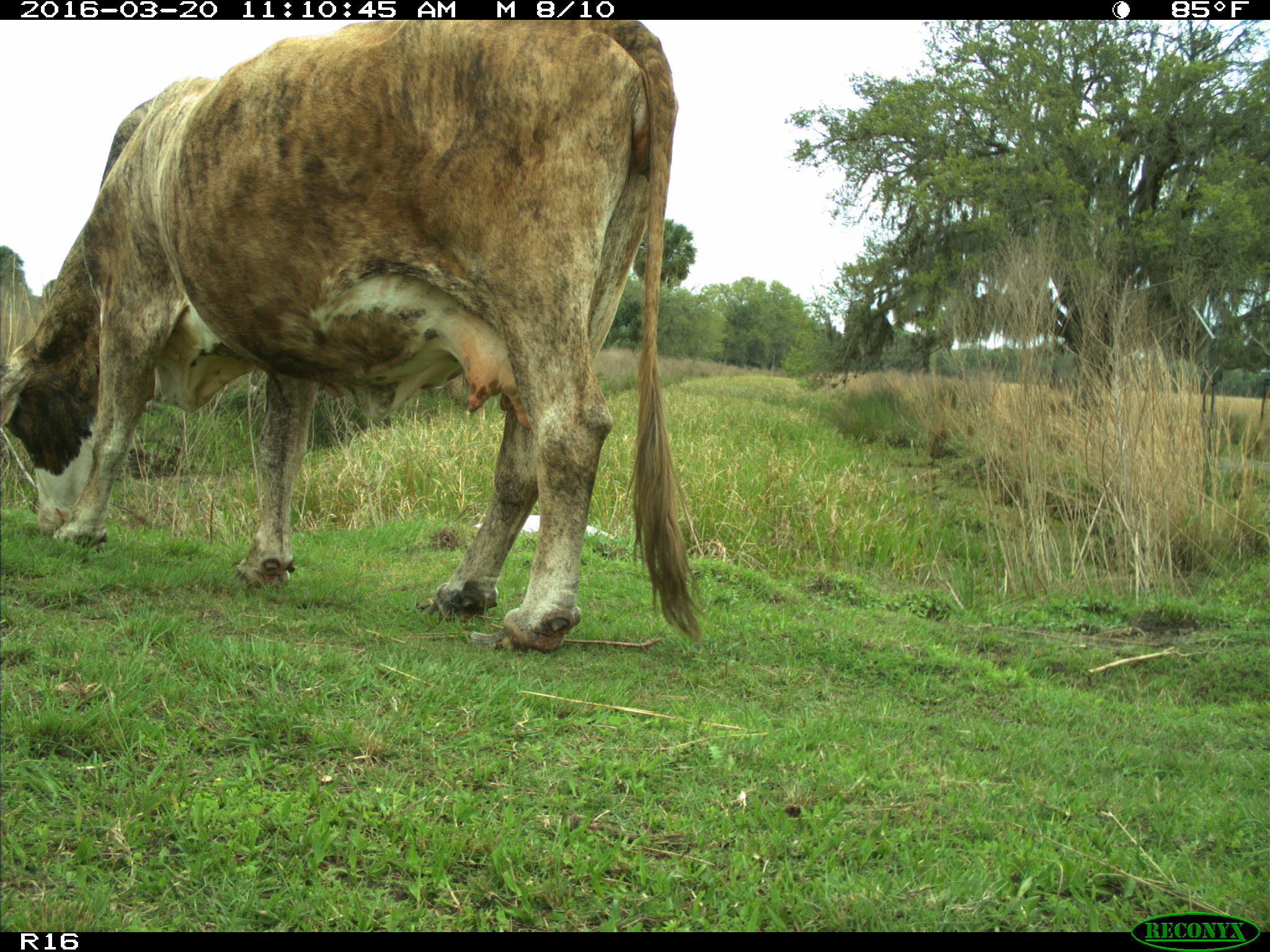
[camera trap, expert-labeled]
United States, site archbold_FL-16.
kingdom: Animalia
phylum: Chordata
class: Mammalia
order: Artiodactyla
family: Bovidae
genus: Bos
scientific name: Bos taurus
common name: domestic cow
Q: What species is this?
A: Bos taurus (domestic cow).